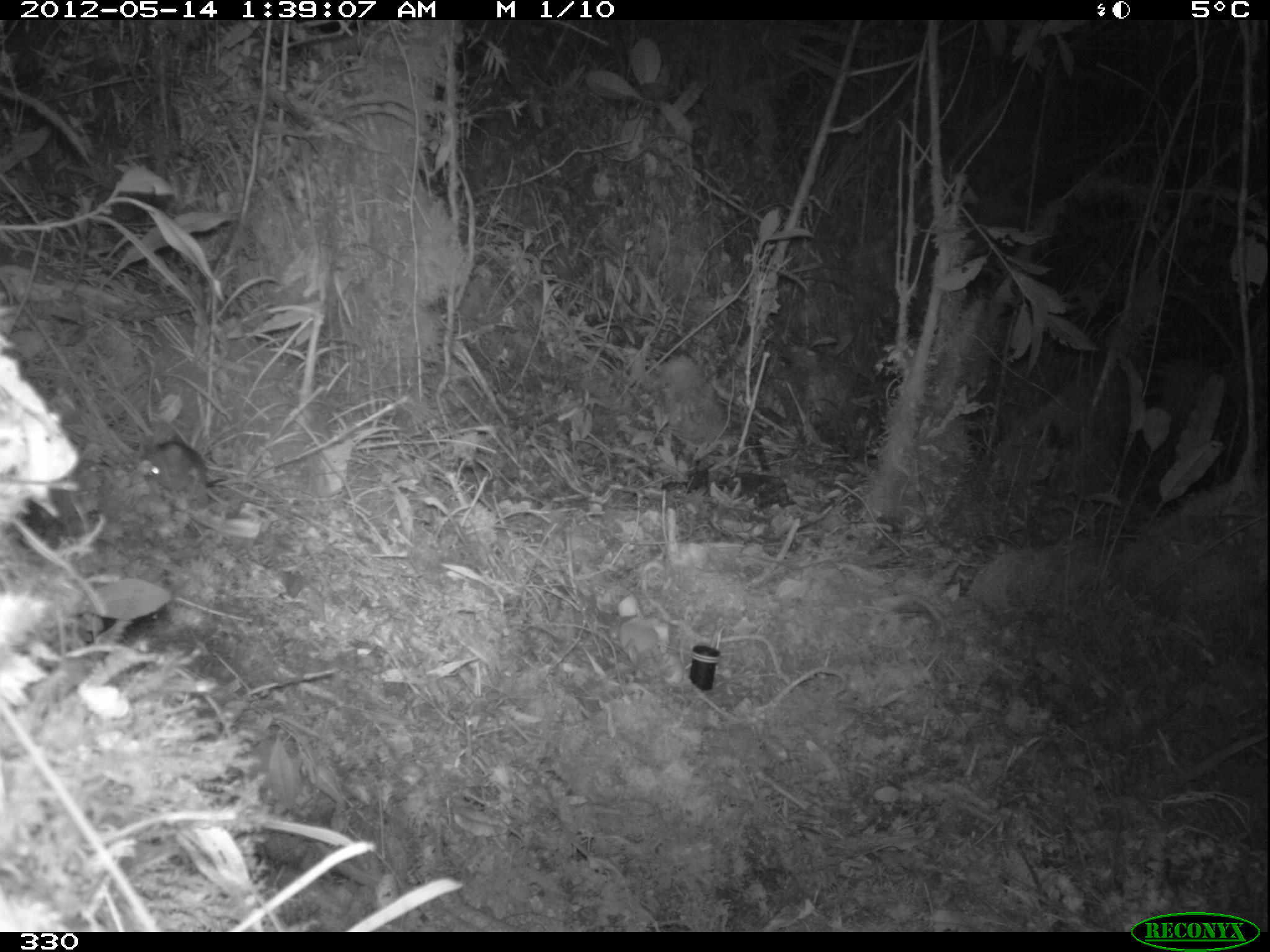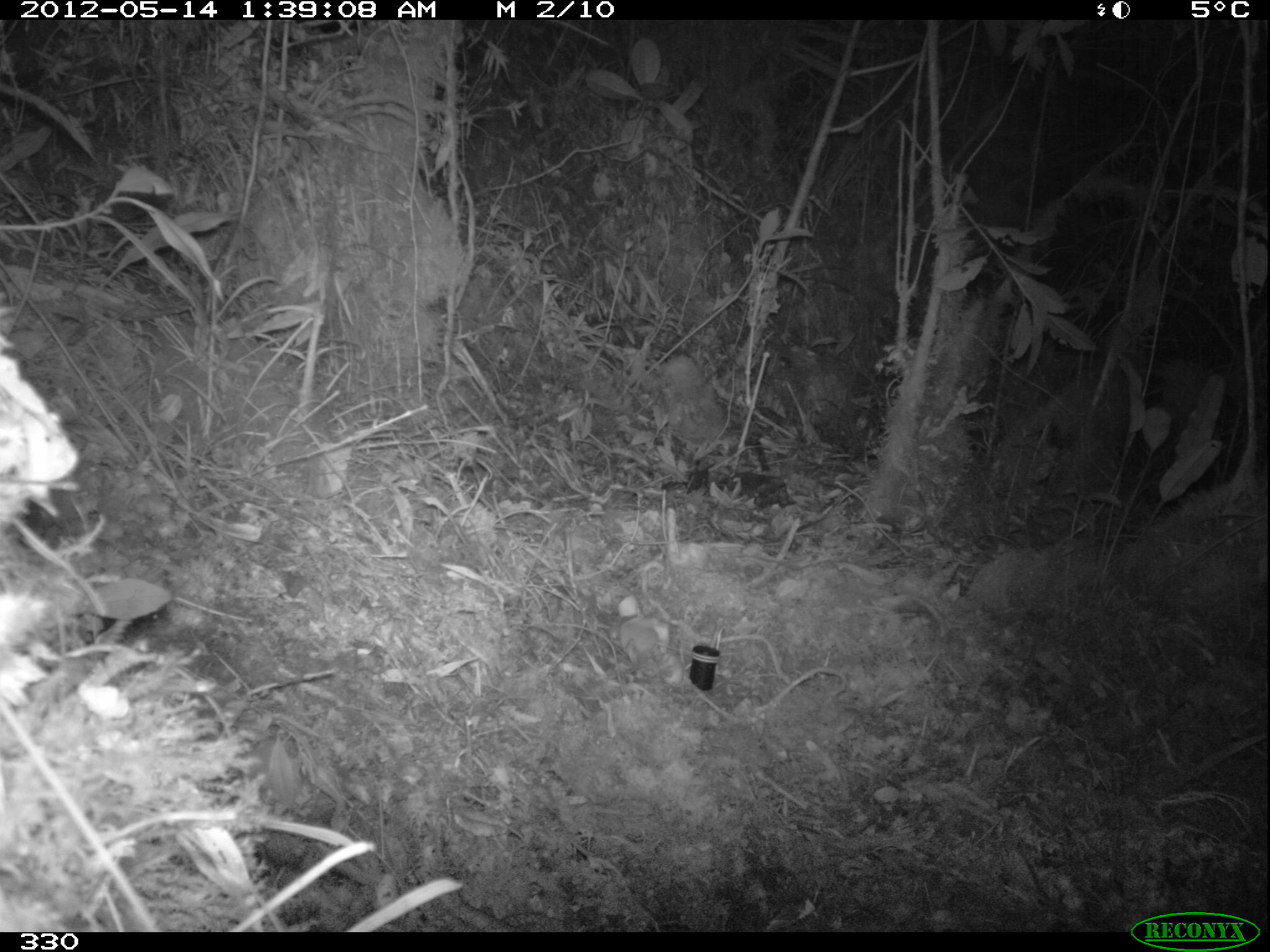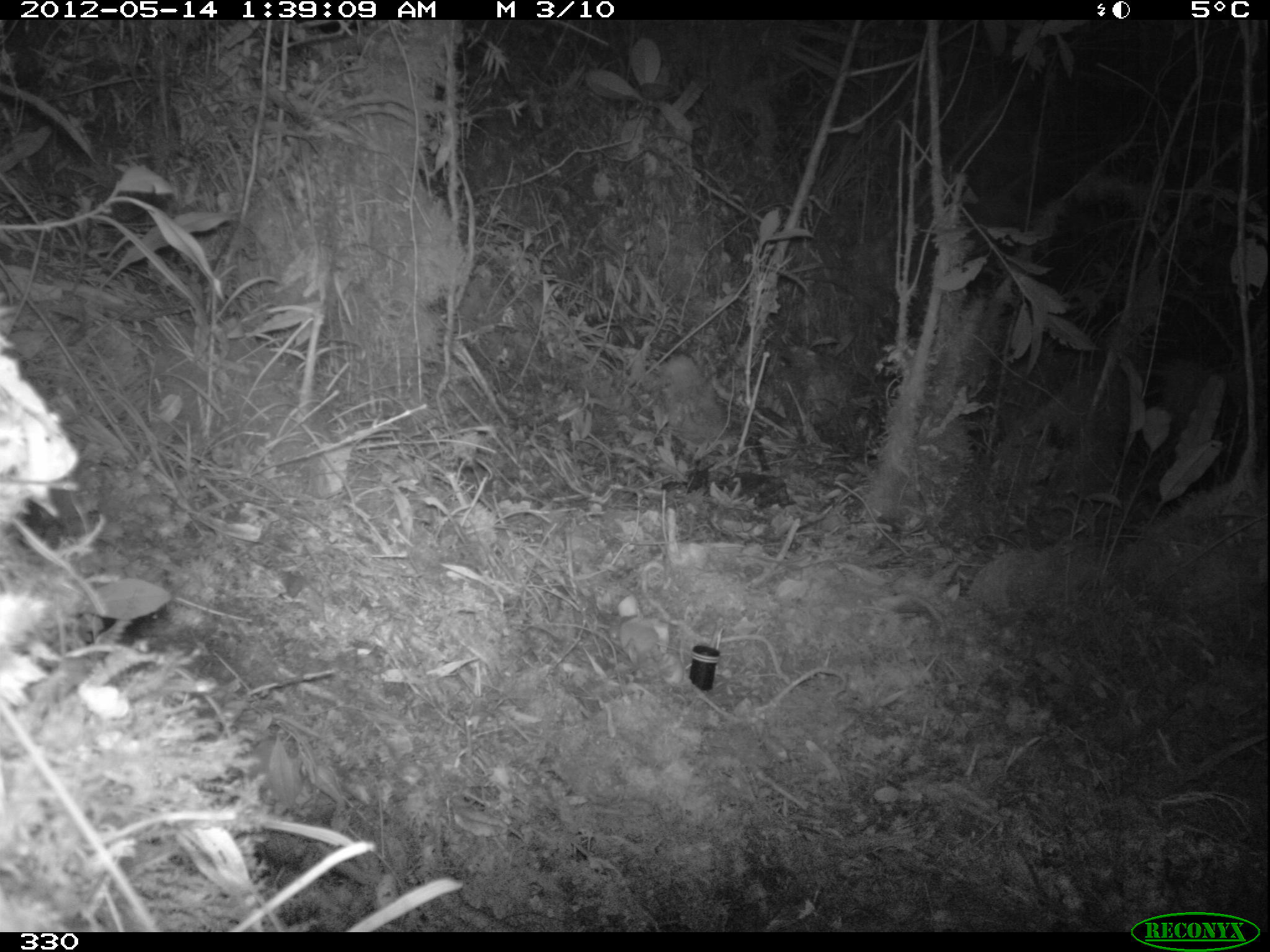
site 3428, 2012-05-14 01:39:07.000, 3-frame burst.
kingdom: Animalia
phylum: Chordata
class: Mammalia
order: Rodentia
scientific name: Rodentia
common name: rodents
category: unknown rodent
Unknown rodent (rodents) (Rodentia).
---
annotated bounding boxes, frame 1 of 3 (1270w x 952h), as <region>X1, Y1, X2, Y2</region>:
unknown rodent: <region>140, 439, 212, 505</region>